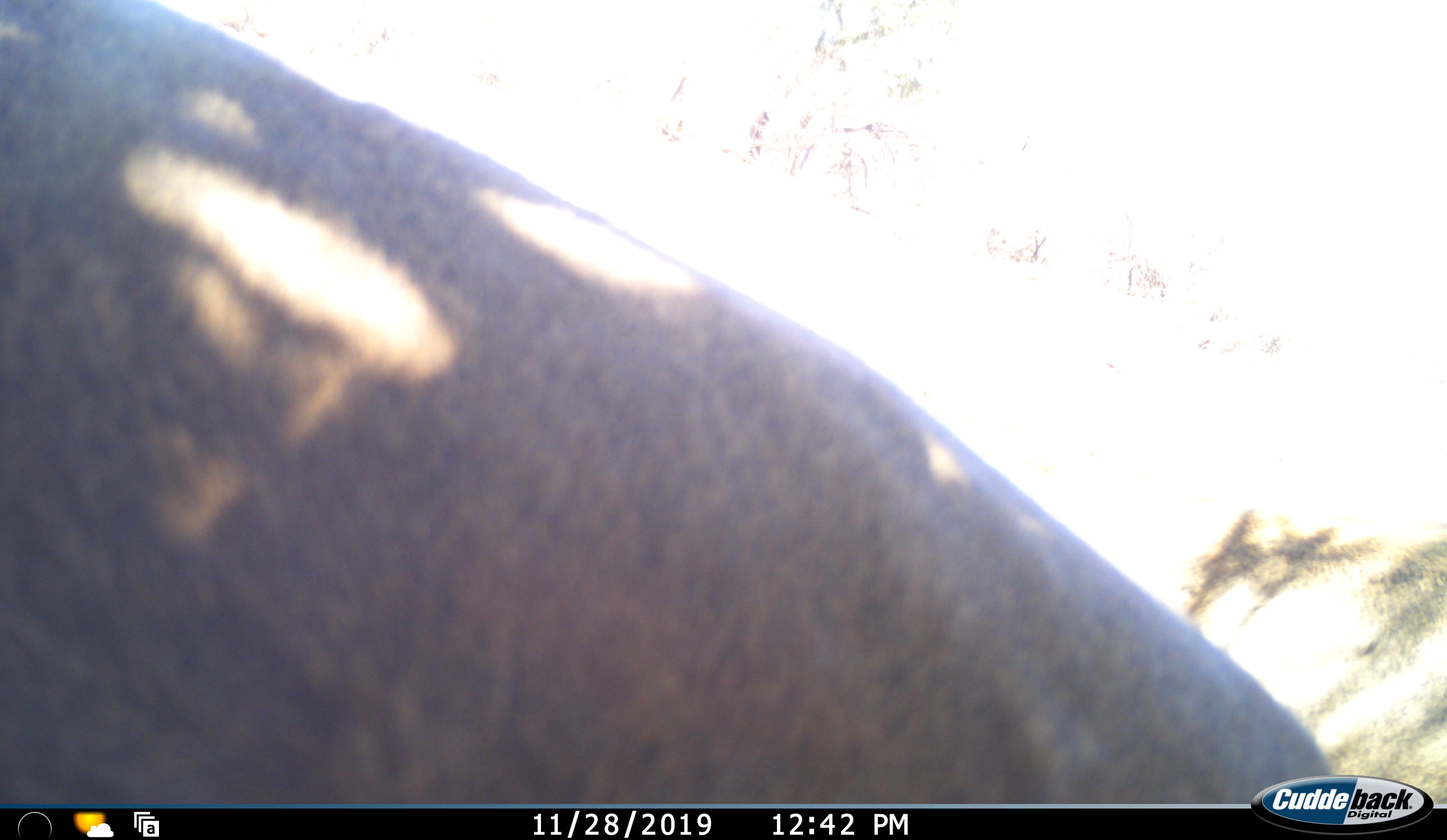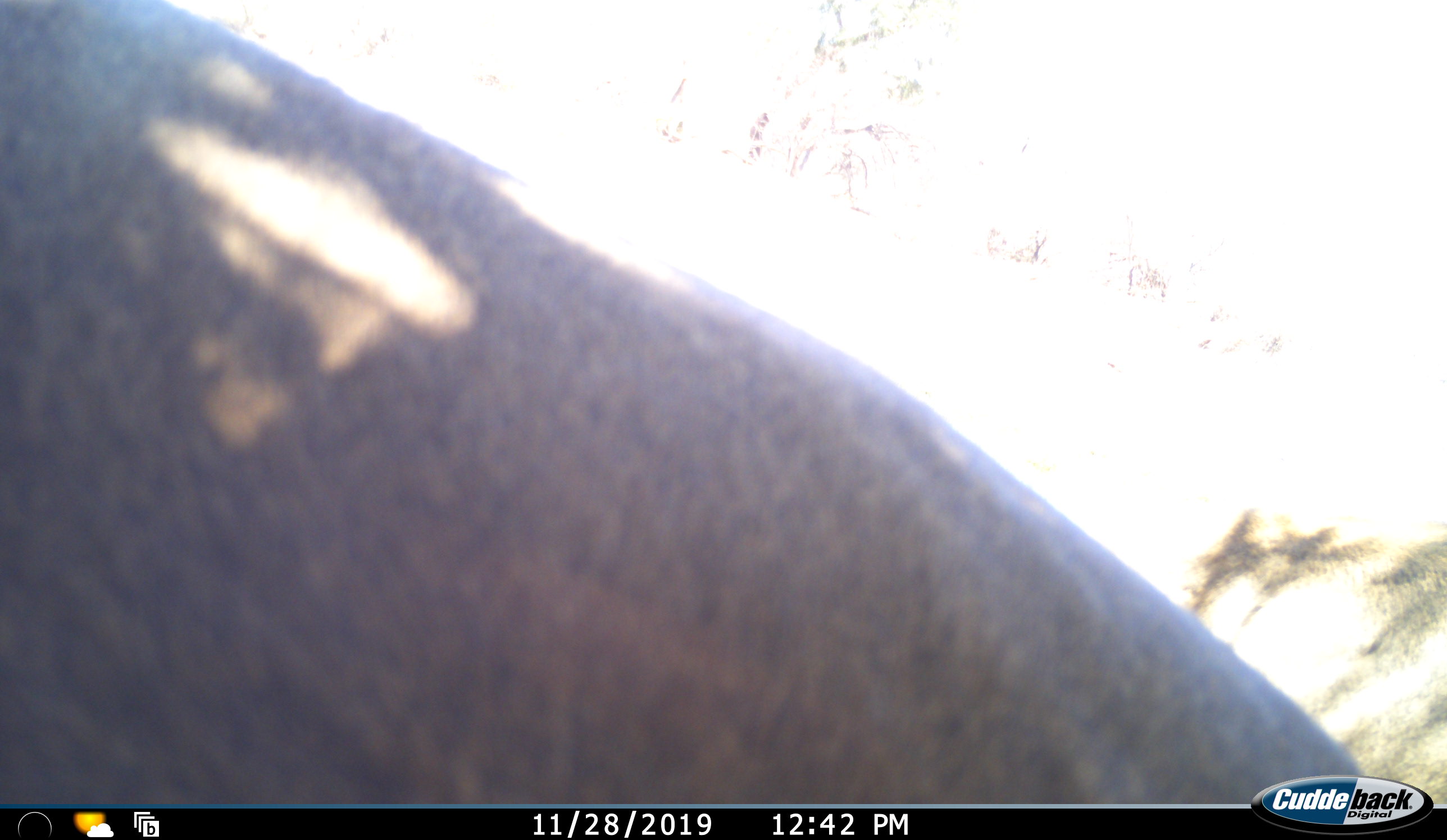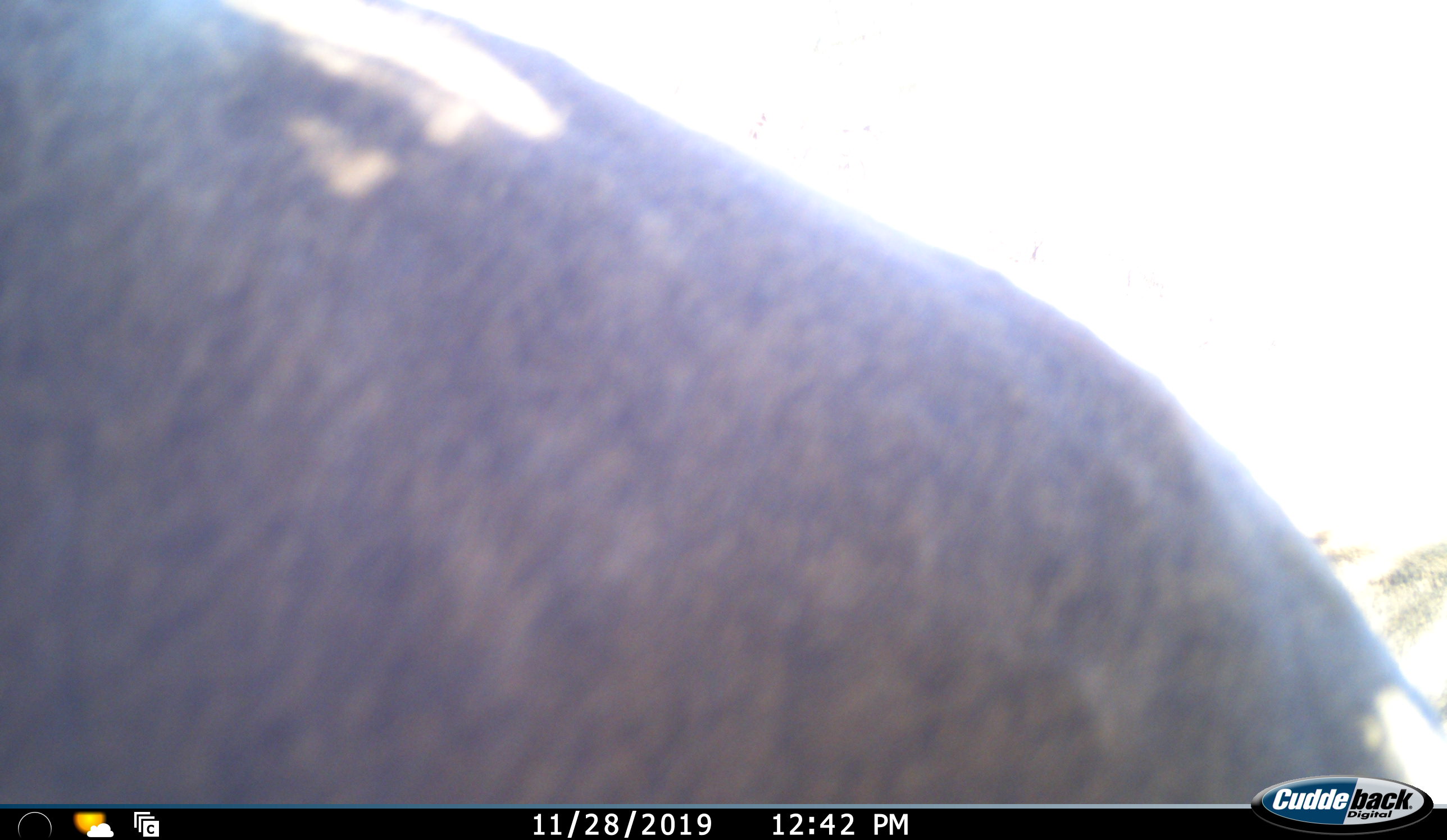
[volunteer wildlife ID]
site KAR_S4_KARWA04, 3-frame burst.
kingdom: Animalia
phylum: Chordata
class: Mammalia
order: Artiodactyla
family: Bovidae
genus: Oryx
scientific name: Oryx gazella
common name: gemsbok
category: oryx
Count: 1.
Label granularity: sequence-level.